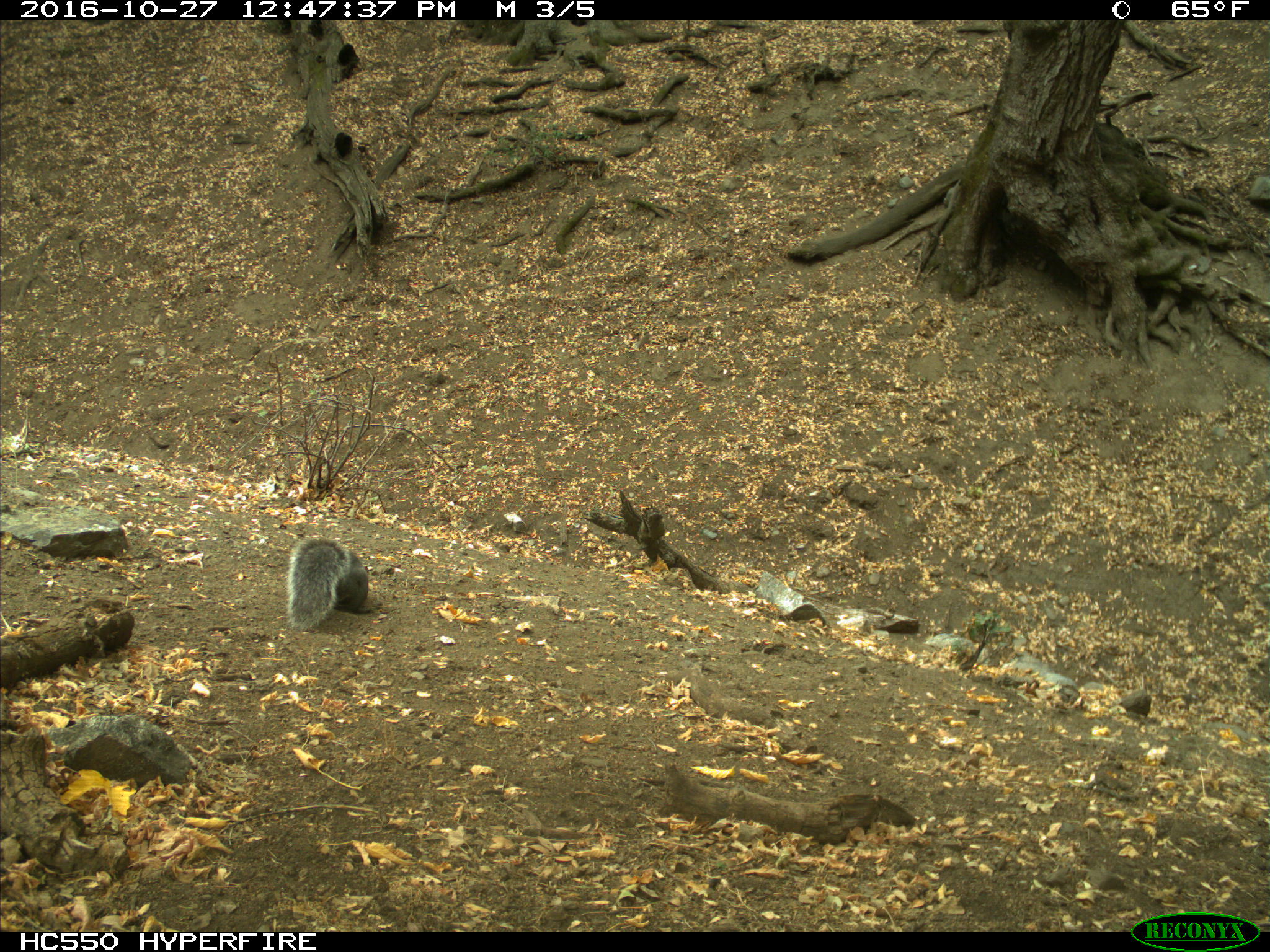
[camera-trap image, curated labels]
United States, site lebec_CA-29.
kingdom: Animalia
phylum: Chordata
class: Mammalia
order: Rodentia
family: Sciuridae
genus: Sciurus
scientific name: Sciurus carolinensis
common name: eastern gray squirrel